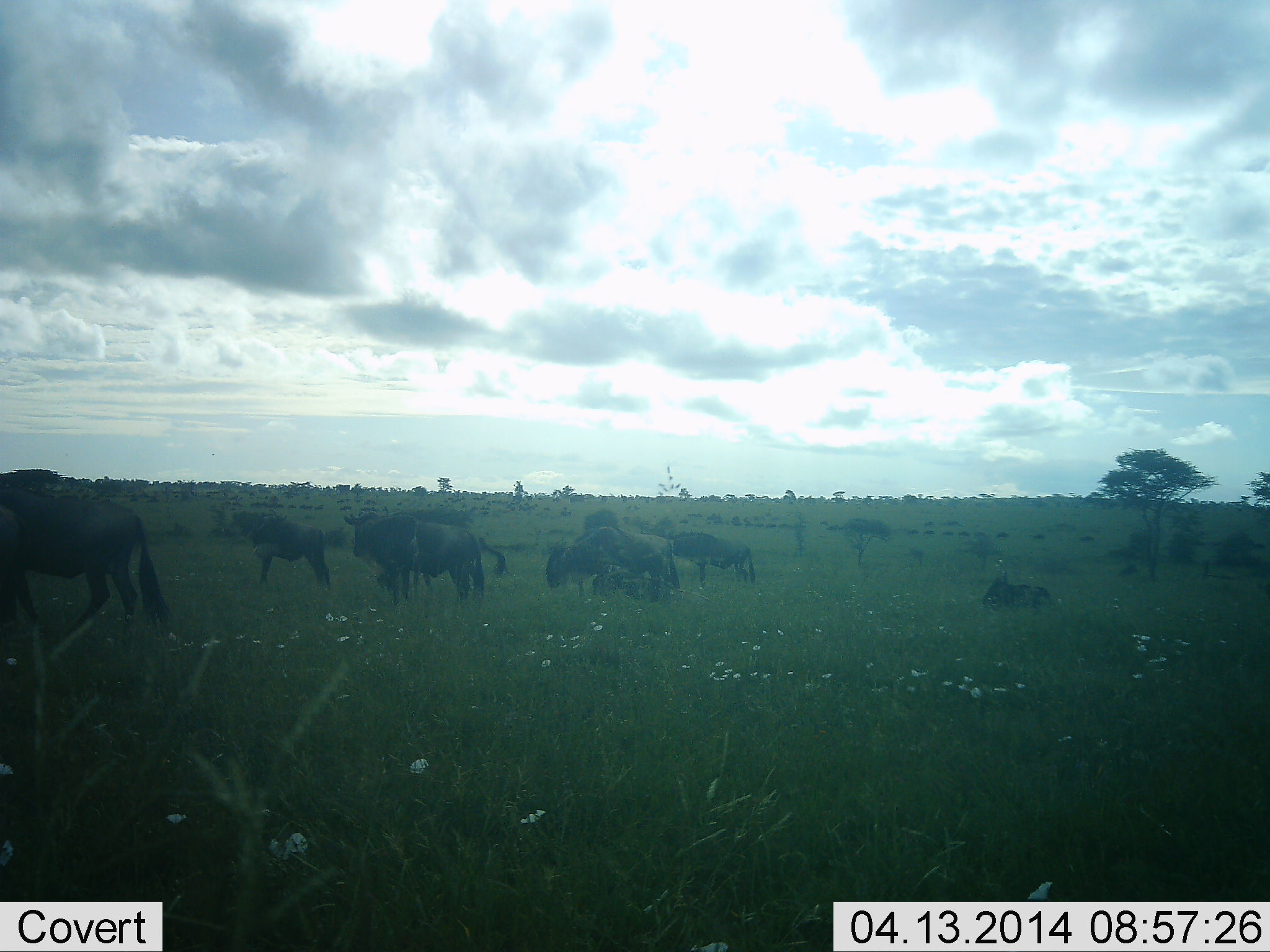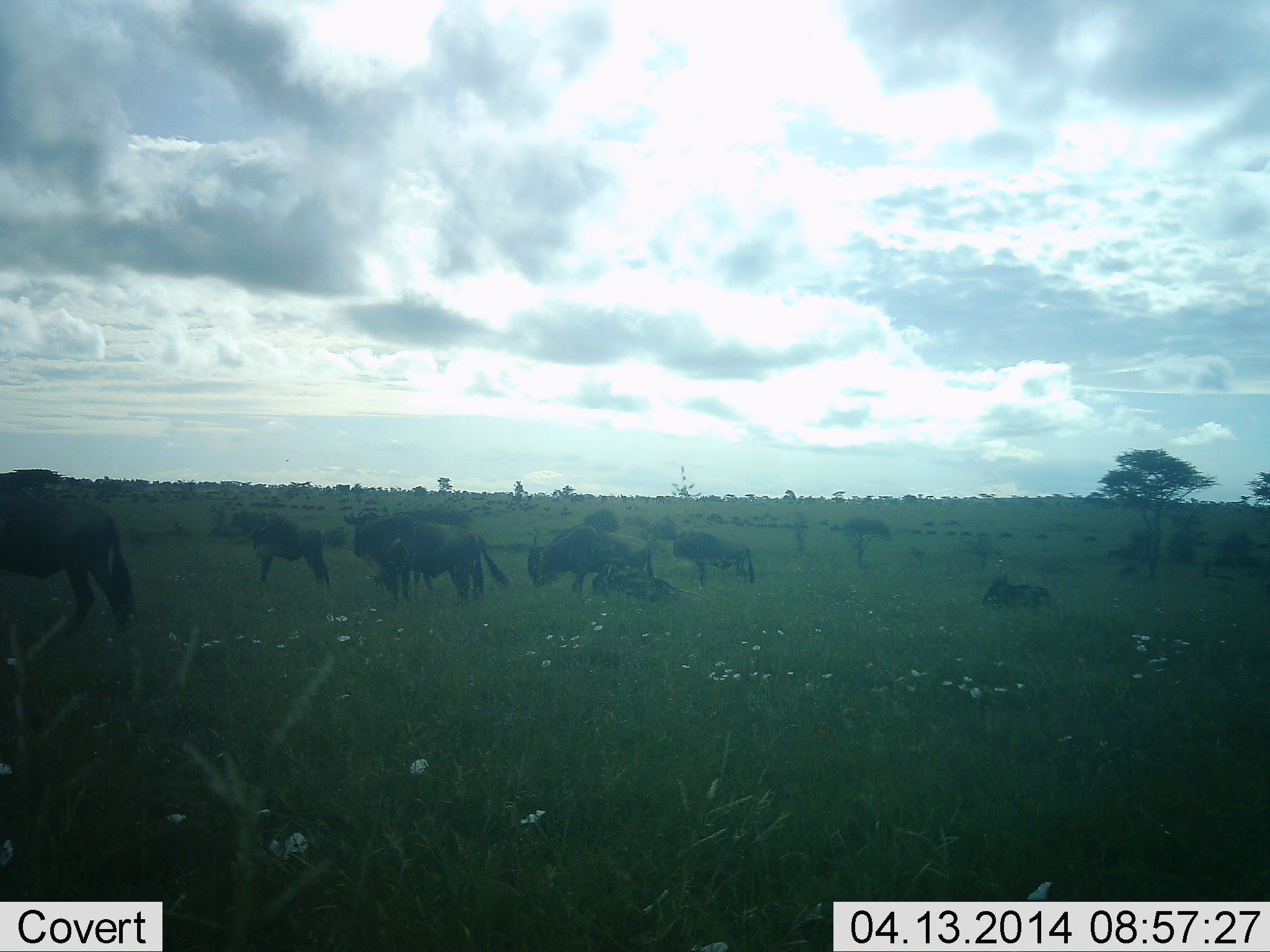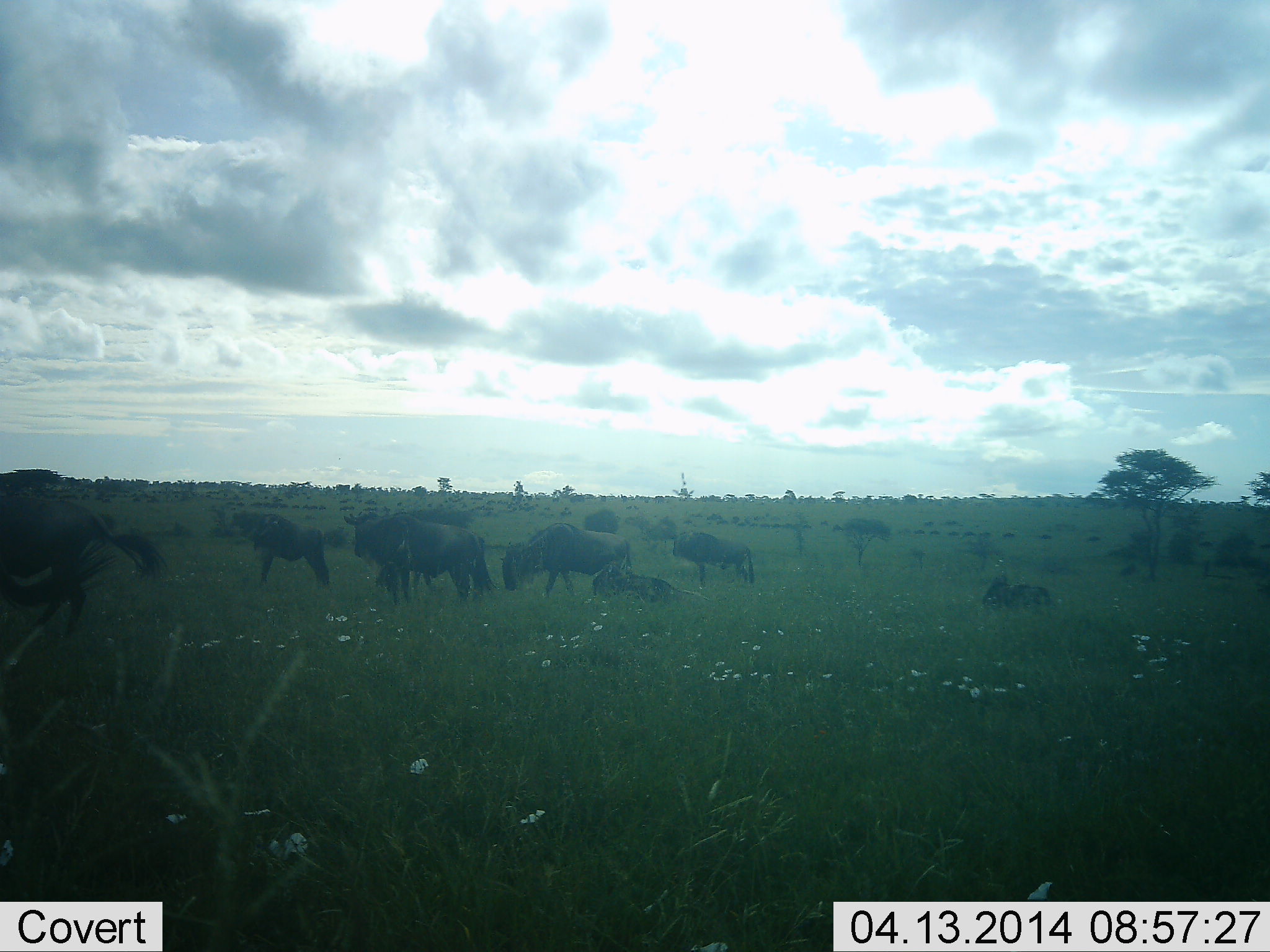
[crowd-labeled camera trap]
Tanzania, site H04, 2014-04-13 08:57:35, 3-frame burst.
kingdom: Animalia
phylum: Chordata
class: Mammalia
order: Artiodactyla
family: Bovidae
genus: Connochaetes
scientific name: Connochaetes taurinus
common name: blue wildebeest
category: wildebeest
Wildebeest (blue wildebeest) (Connochaetes taurinus), count 11-50. Behavior (volunteer vote fractions): standing 70%, resting 90%, moving 80%, interacting 10%. Young present (vote fraction): 10%. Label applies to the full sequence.